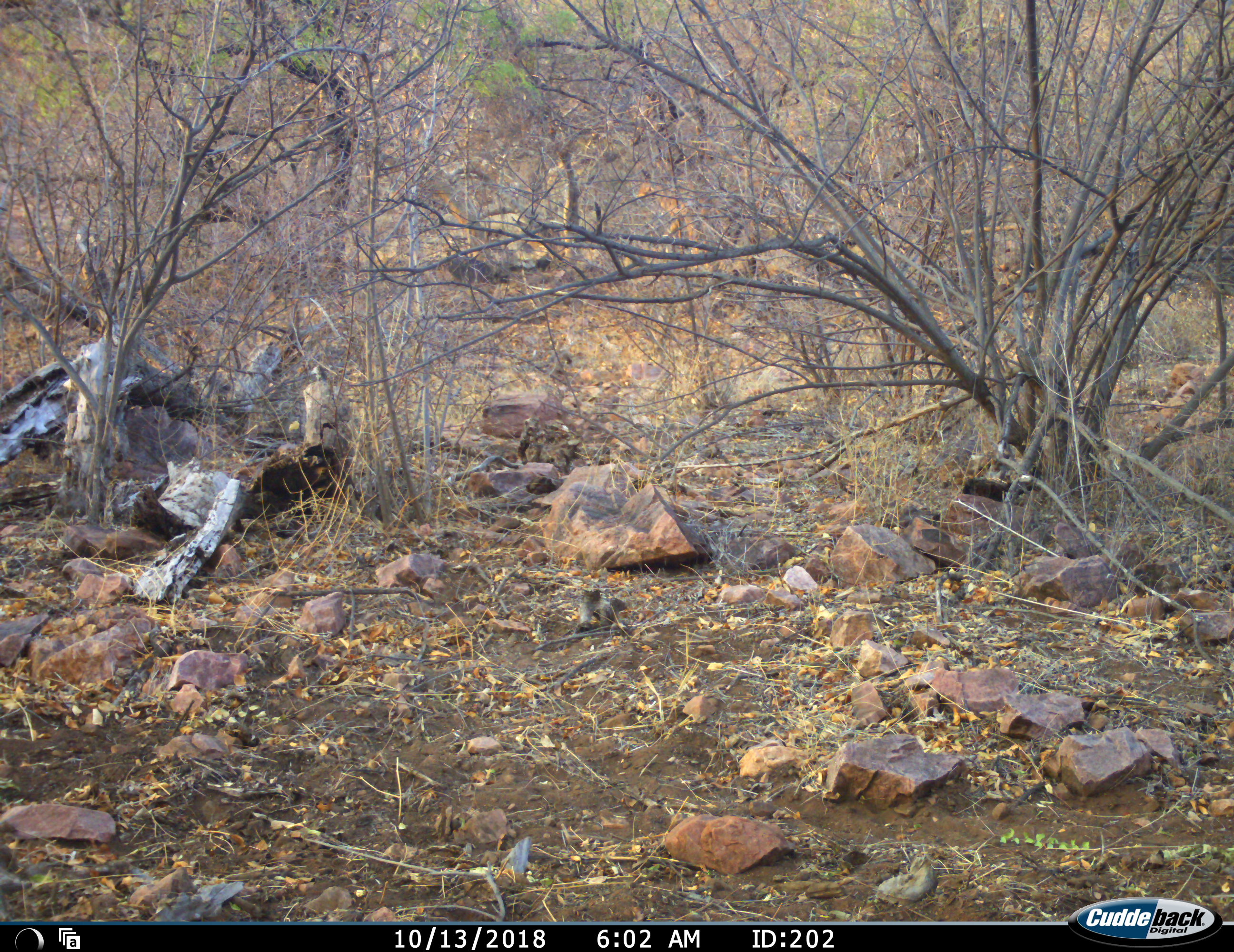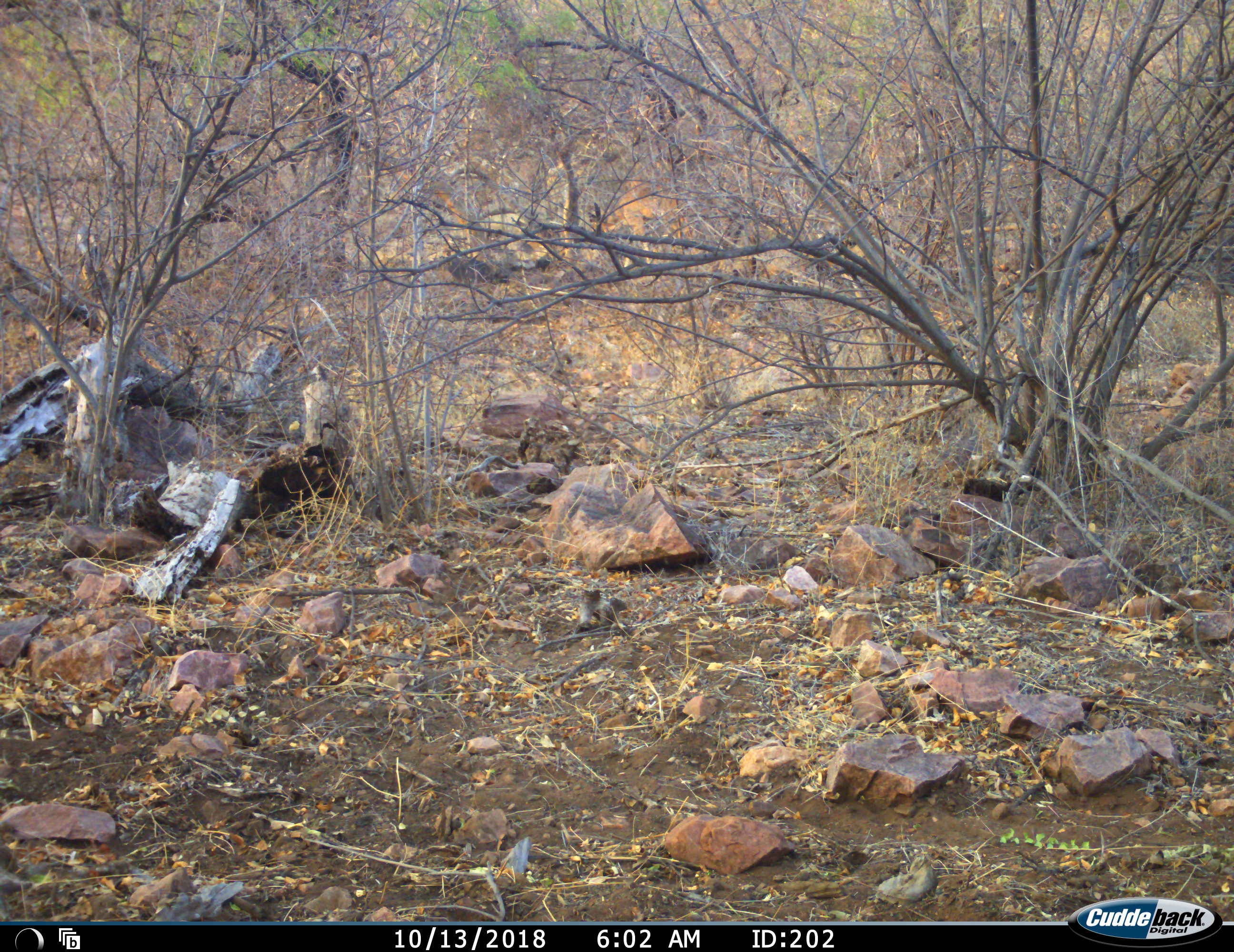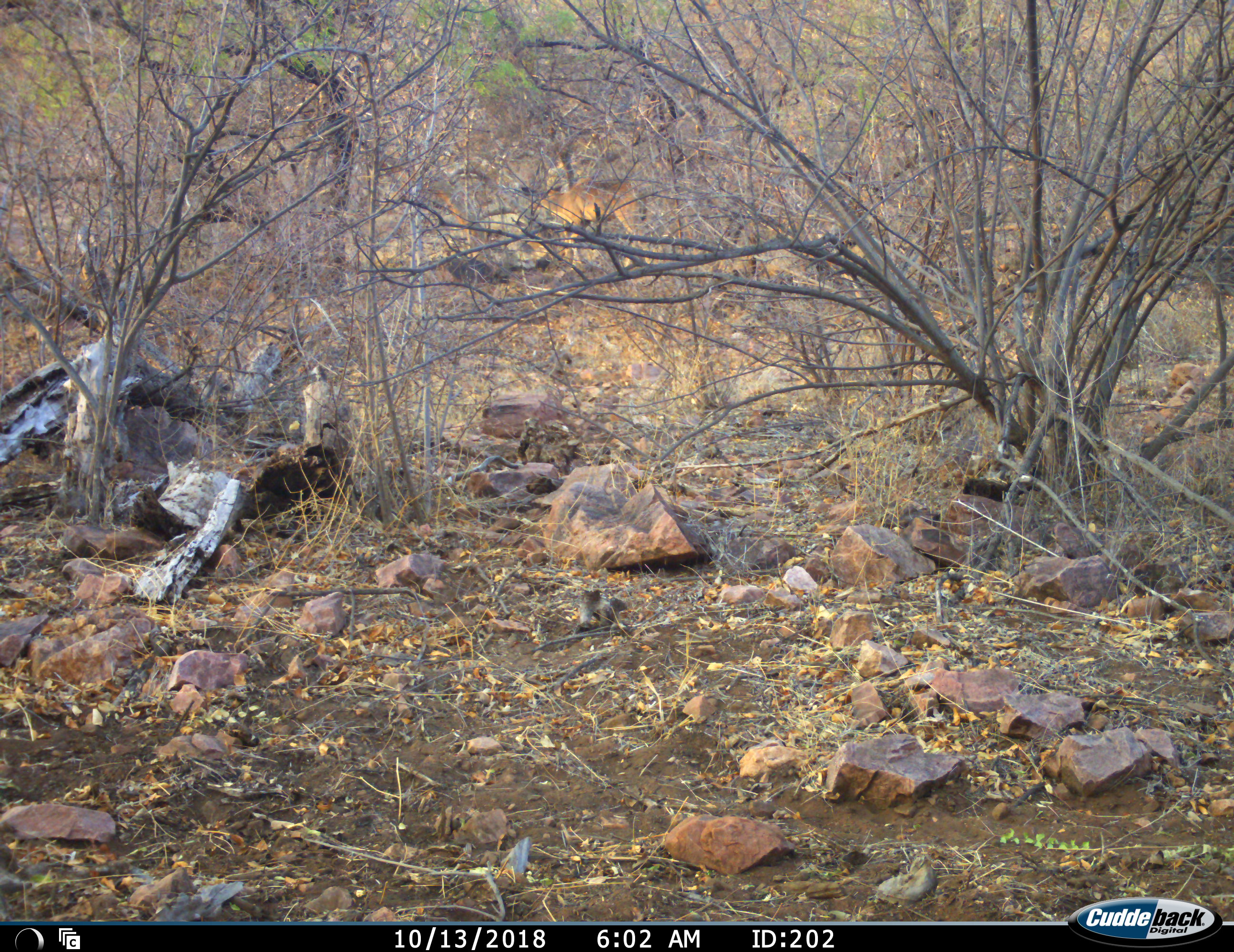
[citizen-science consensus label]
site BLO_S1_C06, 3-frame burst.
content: unidentified animal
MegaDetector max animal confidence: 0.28